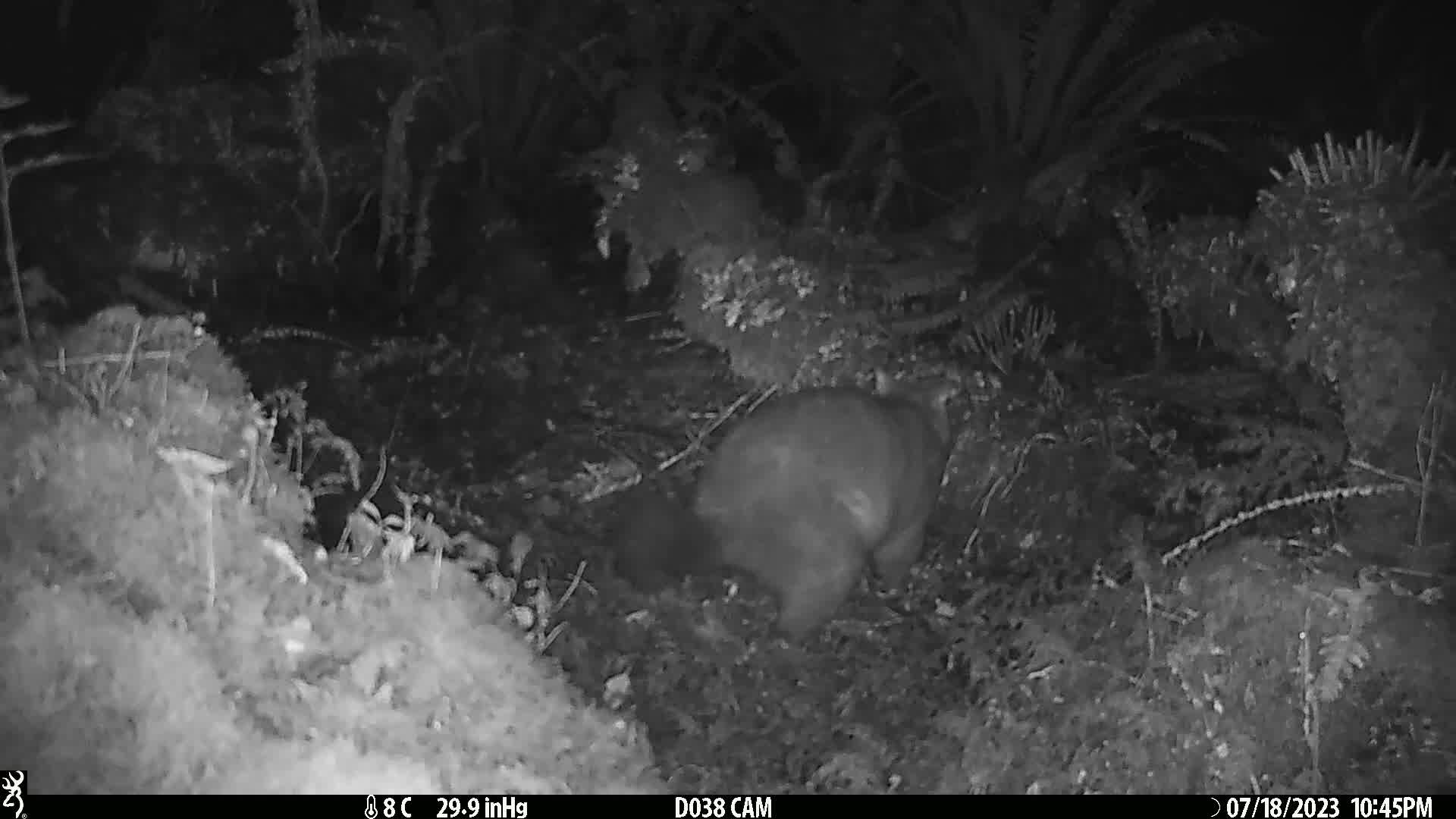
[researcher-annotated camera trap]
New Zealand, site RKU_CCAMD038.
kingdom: Animalia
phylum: Chordata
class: Mammalia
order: Diprotodontia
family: Phalangeridae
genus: Trichosurus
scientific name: Trichosurus vulpecula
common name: common brushtail possum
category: possum